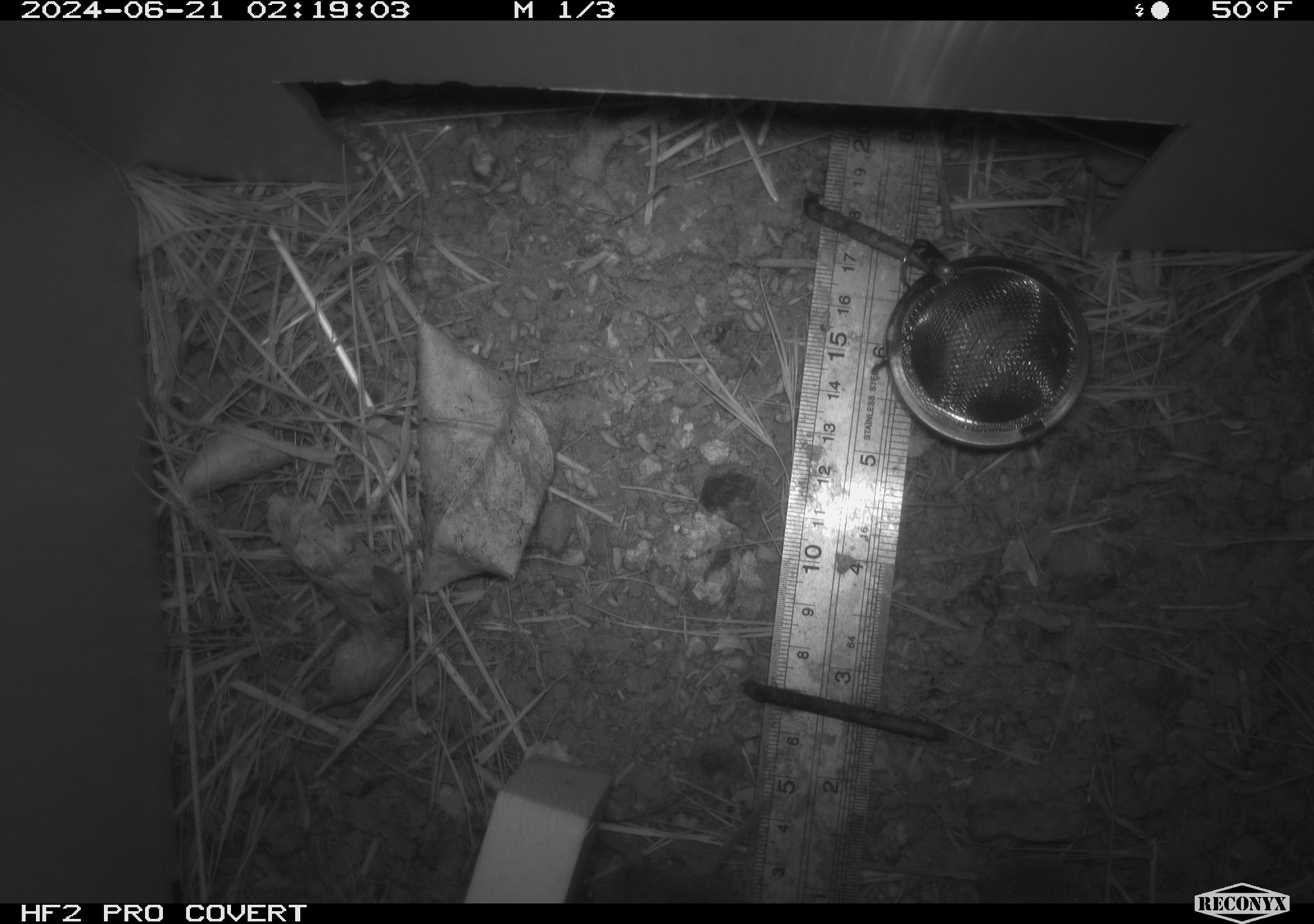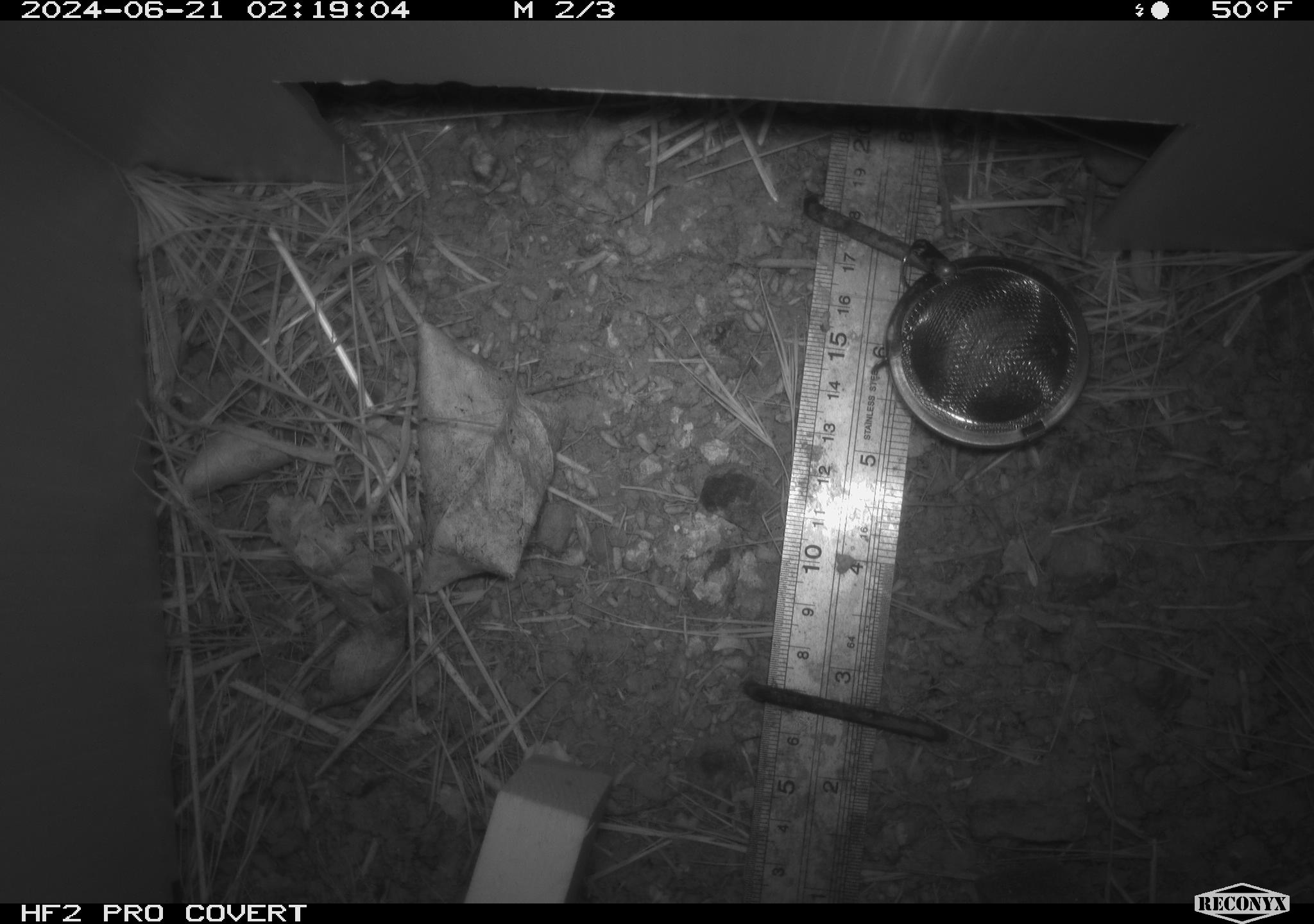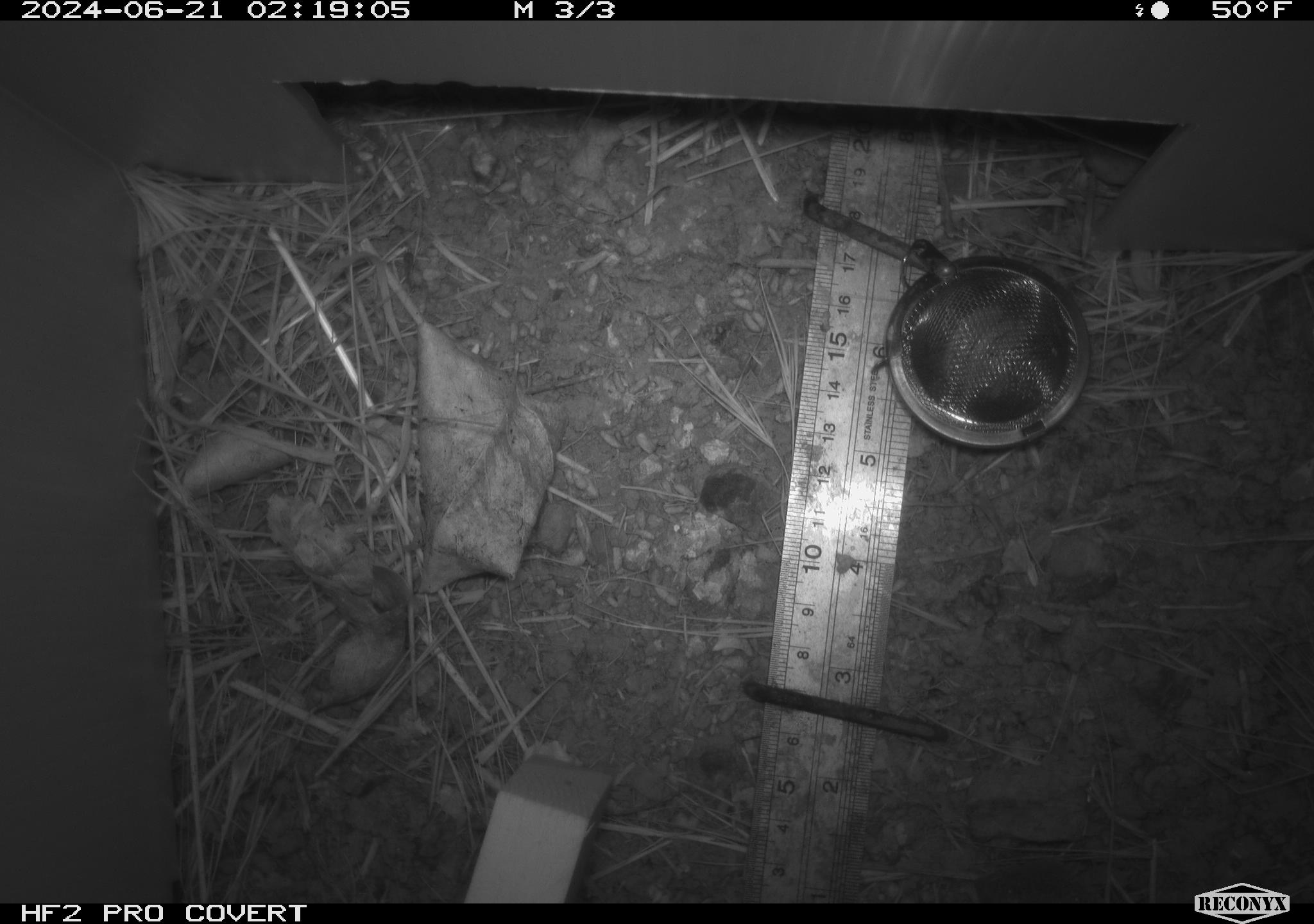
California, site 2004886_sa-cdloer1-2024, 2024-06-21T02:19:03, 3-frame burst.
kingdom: Animalia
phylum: Chordata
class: Mammalia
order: Rodentia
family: Cricetidae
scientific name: Arvicolinae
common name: voles, lemmings, and muskrats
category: arvicolinae subfamily